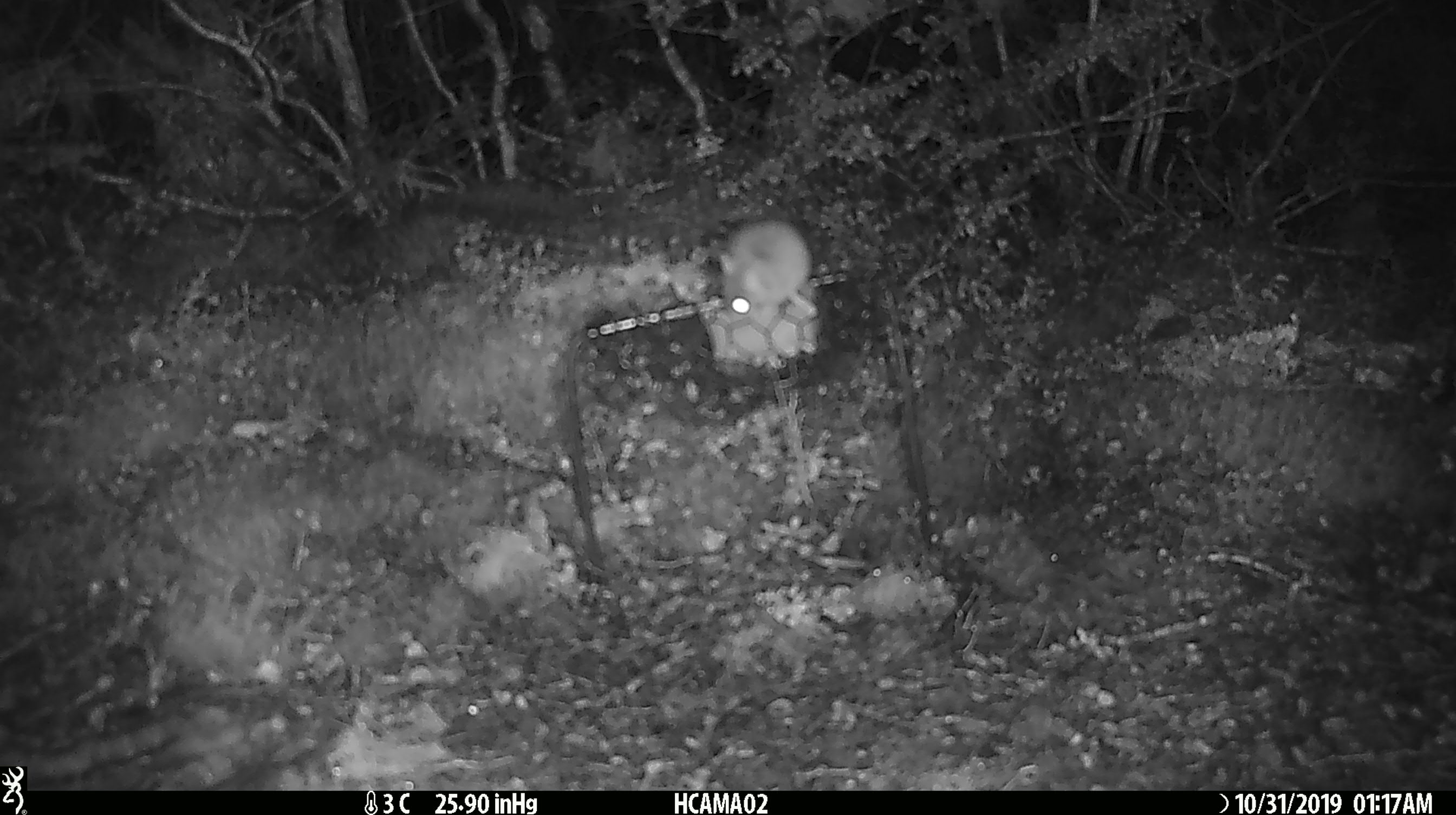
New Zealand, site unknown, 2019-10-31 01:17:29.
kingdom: Animalia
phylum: Chordata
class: Mammalia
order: Rodentia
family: Muridae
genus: Mus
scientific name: Mus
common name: mouse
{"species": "mouse (Mus)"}